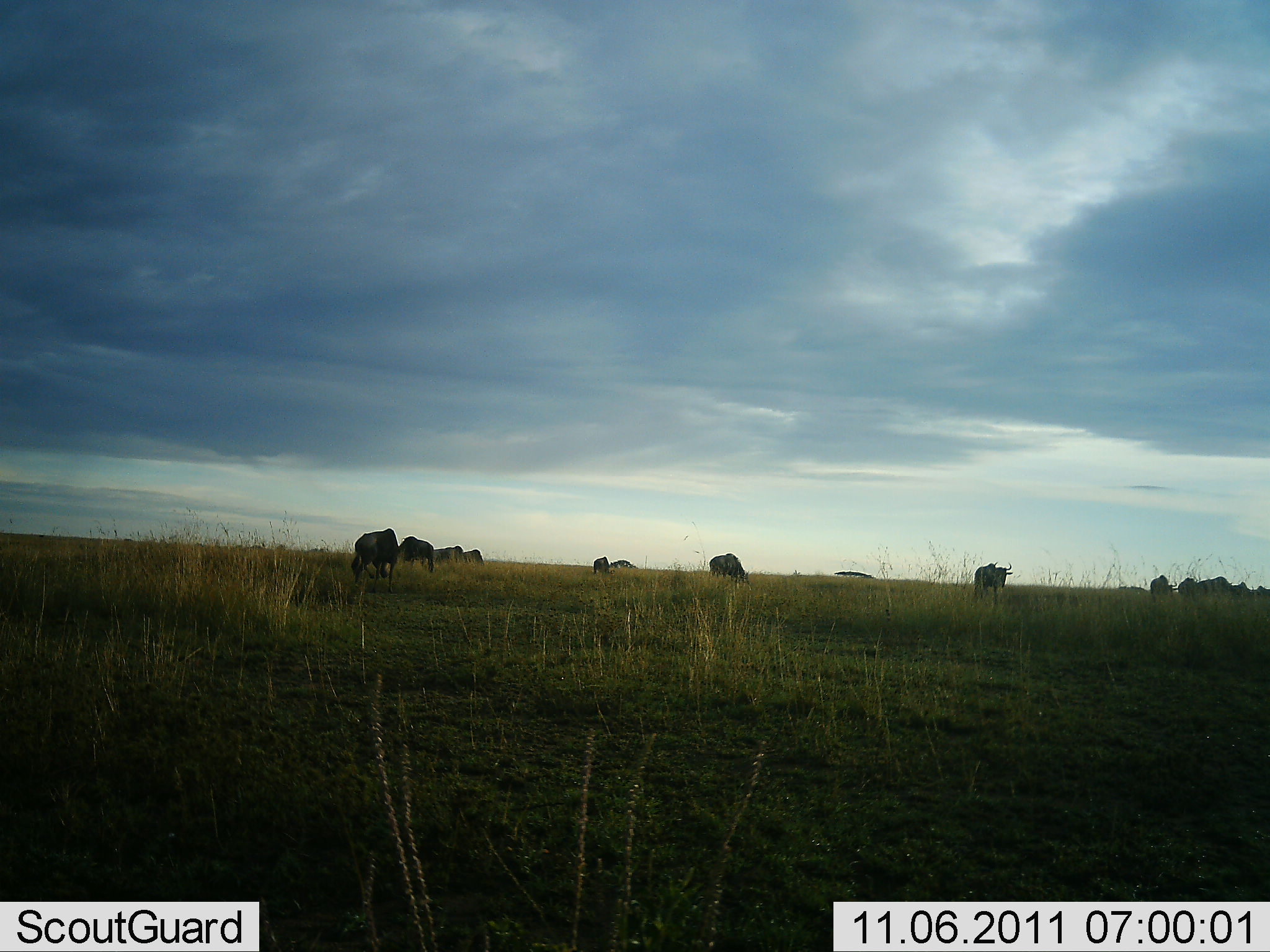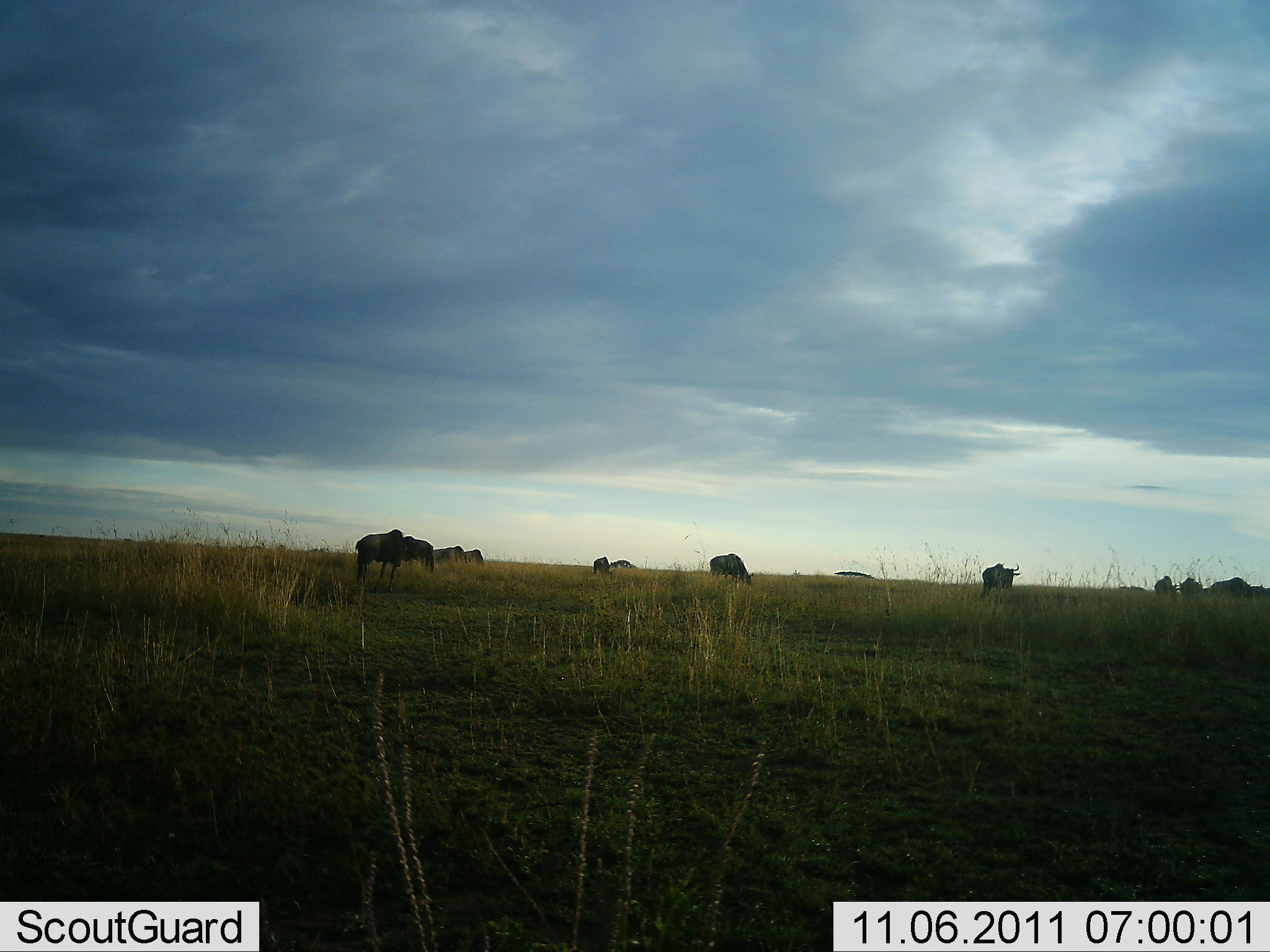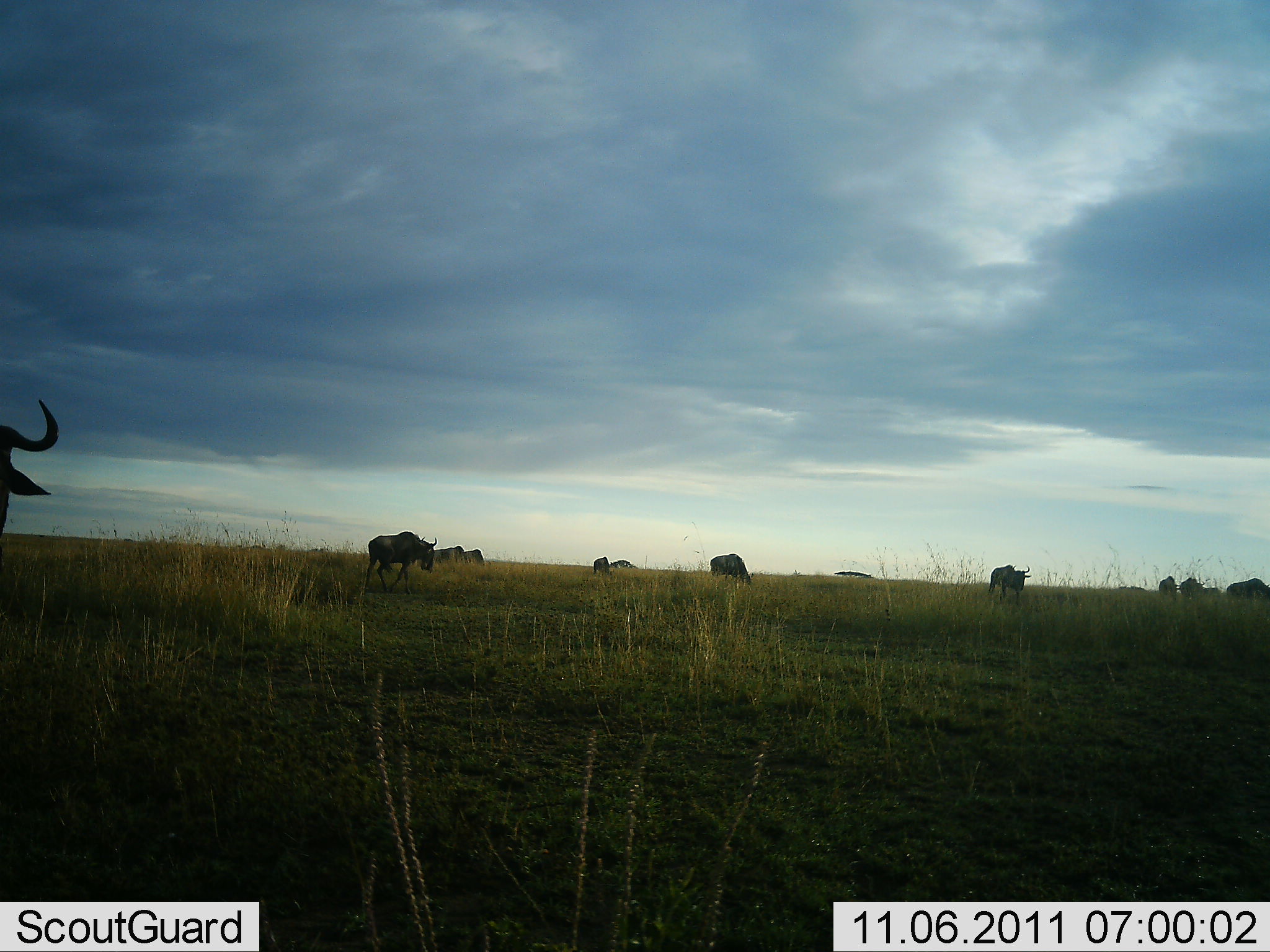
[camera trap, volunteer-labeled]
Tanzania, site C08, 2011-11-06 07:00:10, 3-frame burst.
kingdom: Animalia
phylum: Chordata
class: Mammalia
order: Artiodactyla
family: Bovidae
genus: Connochaetes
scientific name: Connochaetes taurinus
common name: blue wildebeest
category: wildebeest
Wildebeest (blue wildebeest) (Connochaetes taurinus), count 11-50. Behavior (volunteer vote fractions): standing 33%, resting 0%, moving 58%, interacting 0%. Young present (vote fraction): 0%. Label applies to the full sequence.